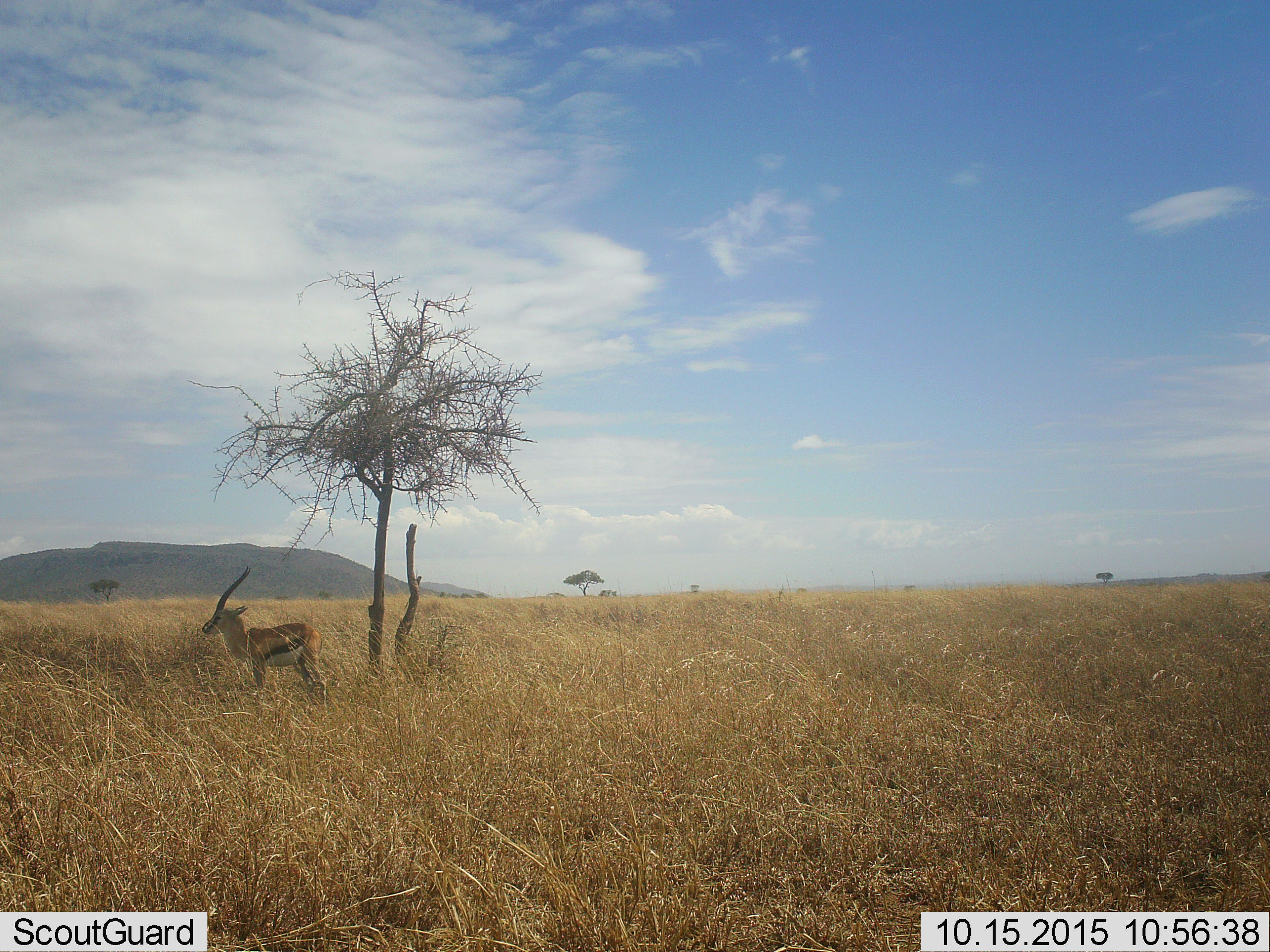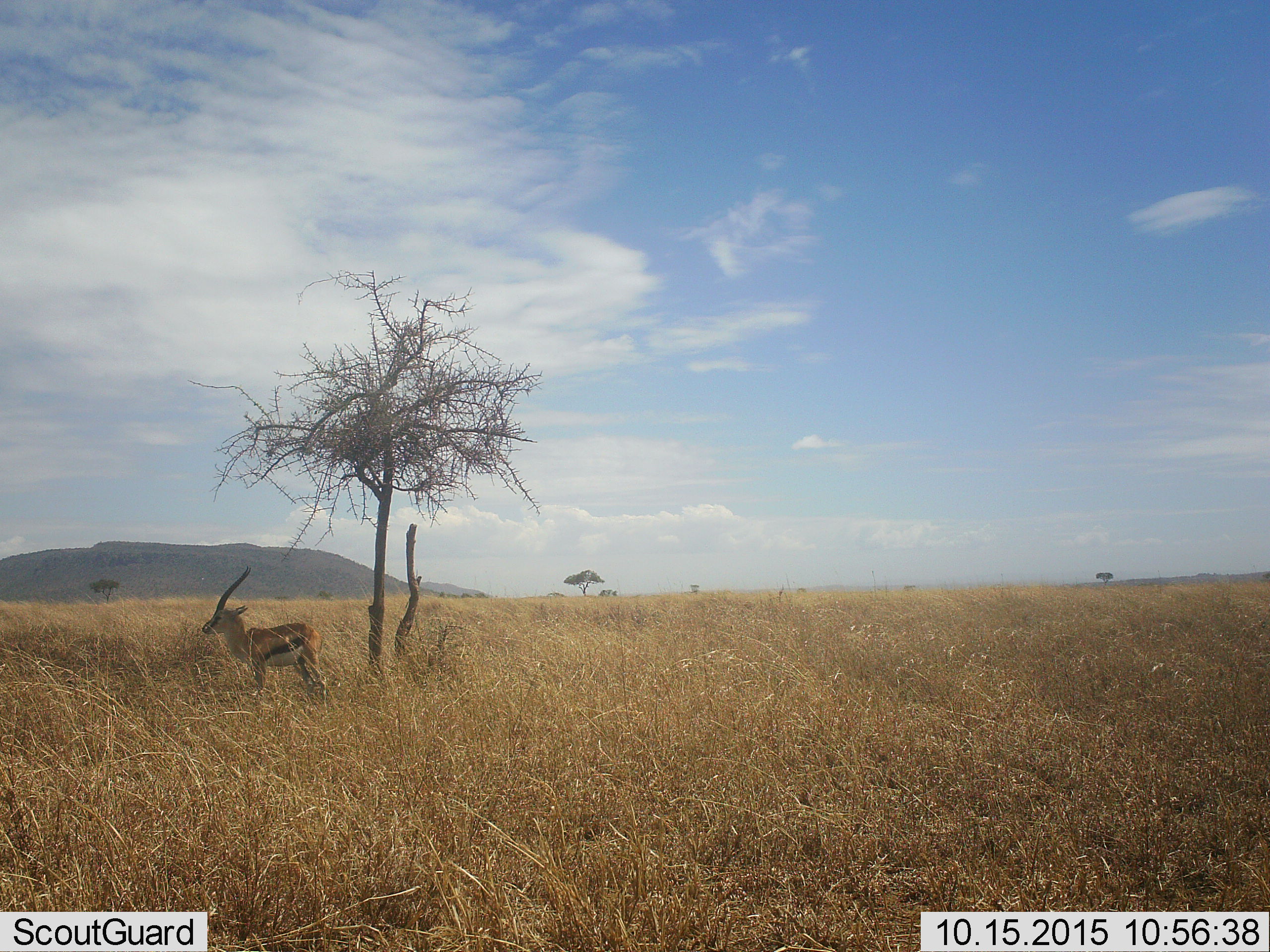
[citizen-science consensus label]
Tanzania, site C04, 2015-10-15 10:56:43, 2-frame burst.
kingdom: Animalia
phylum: Chordata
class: Mammalia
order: Artiodactyla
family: Bovidae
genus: Eudorcas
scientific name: Eudorcas thomsonii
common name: thomson's gazelle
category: gazellethomsons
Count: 1.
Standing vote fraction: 100%.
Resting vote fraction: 0%.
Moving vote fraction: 0%.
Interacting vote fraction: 0%.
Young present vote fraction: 0%.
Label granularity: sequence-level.